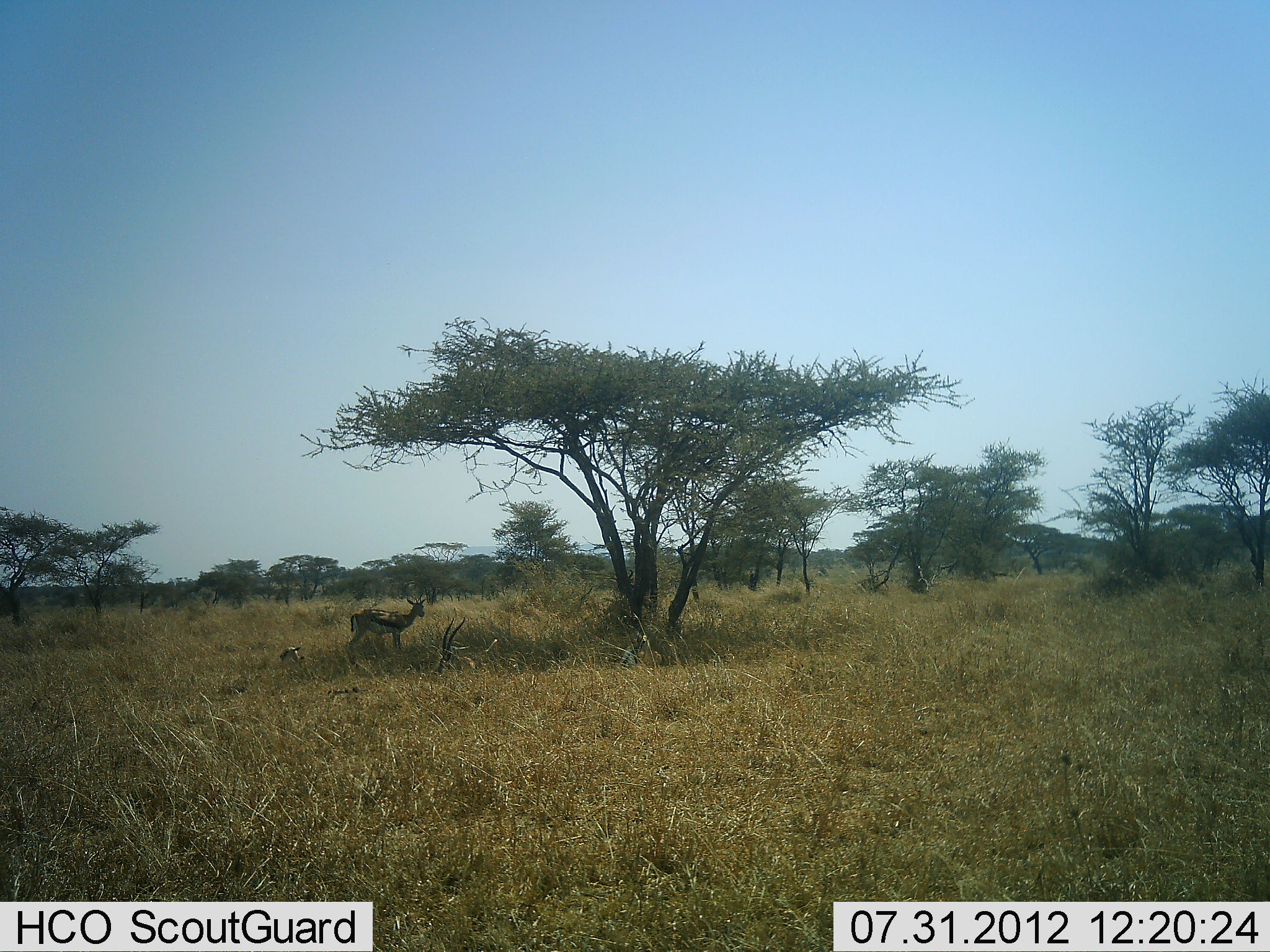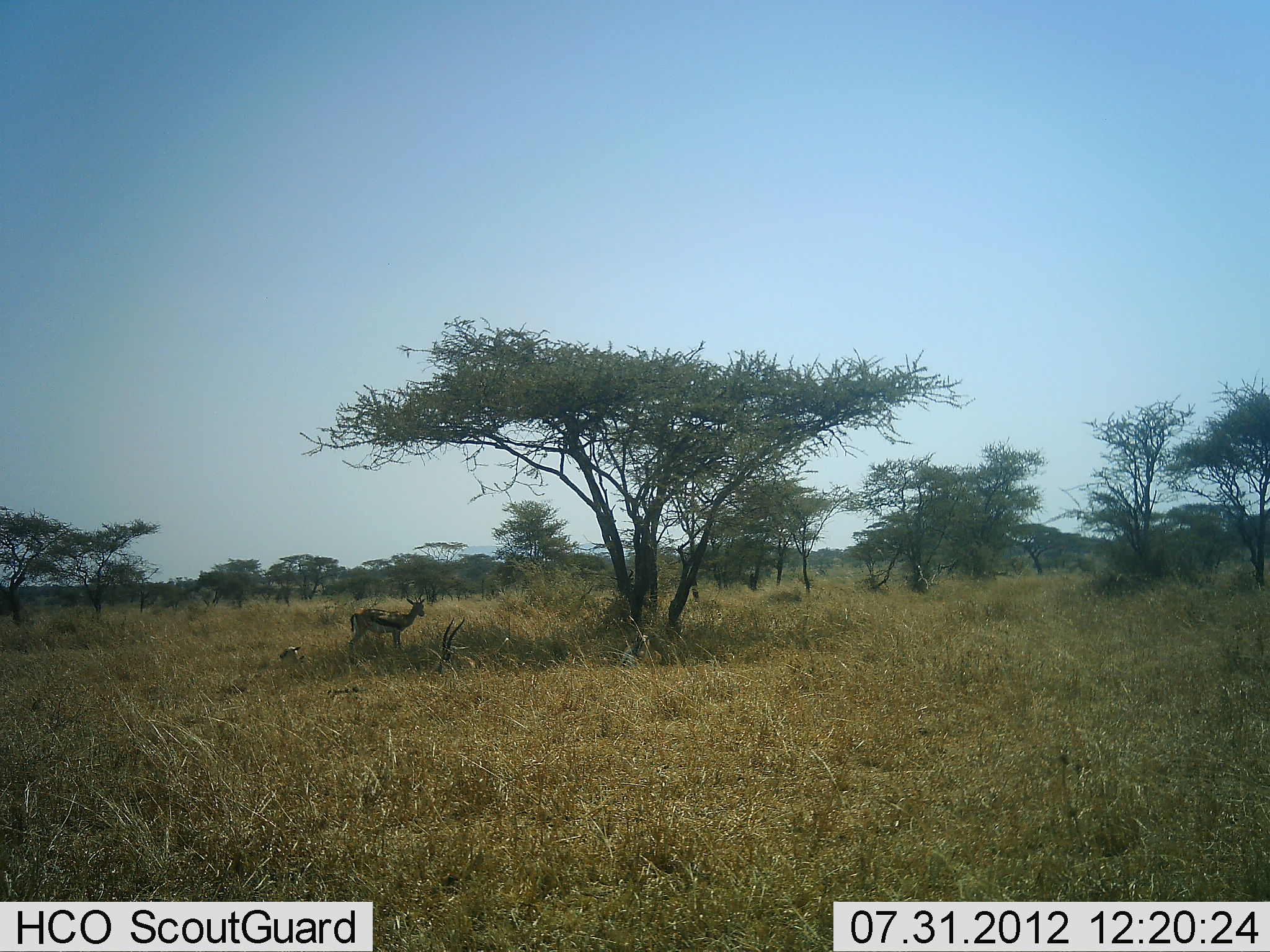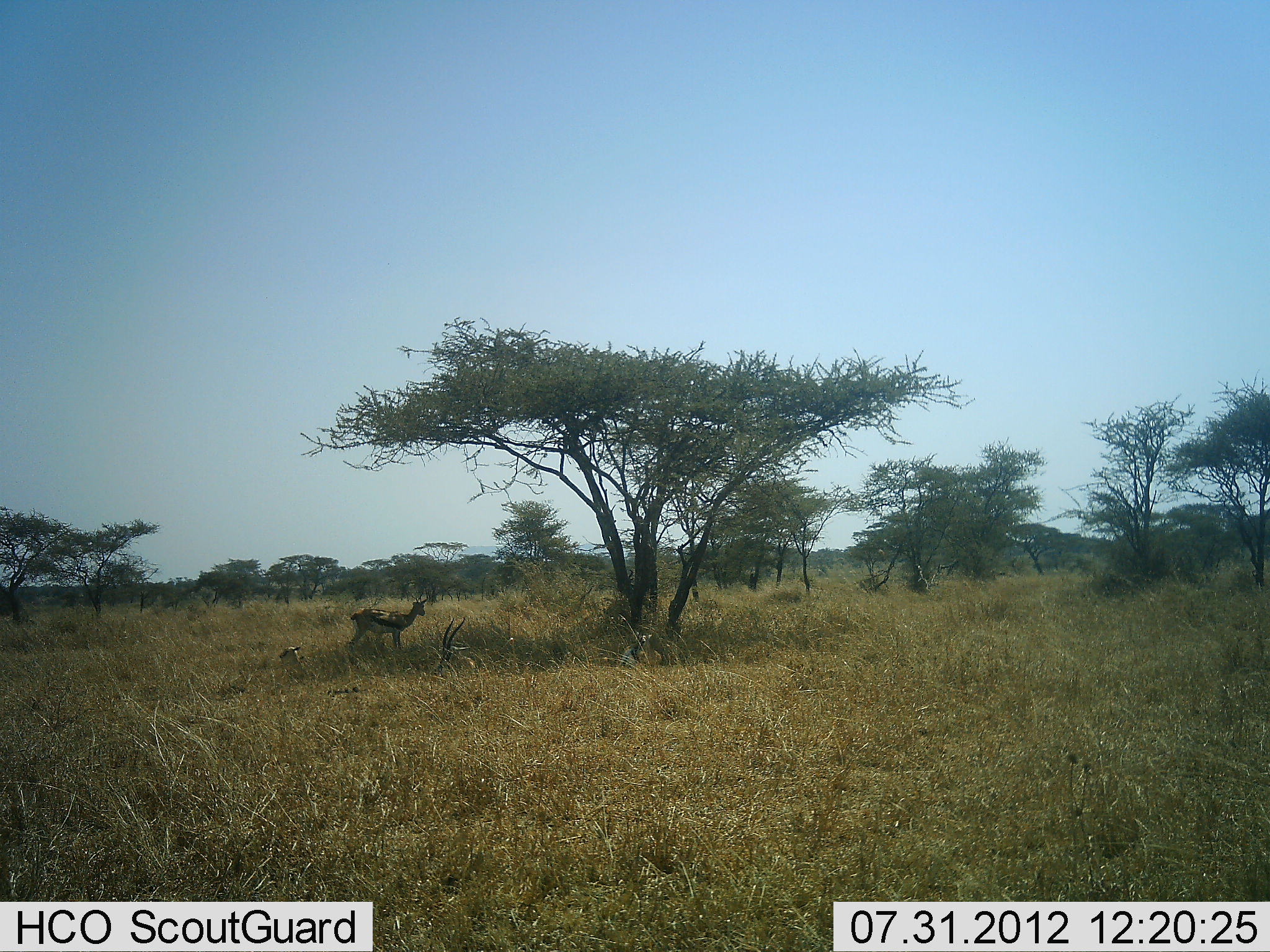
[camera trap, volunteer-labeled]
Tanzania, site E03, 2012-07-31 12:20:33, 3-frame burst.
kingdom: Animalia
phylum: Chordata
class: Mammalia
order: Artiodactyla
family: Bovidae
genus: Eudorcas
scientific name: Eudorcas thomsonii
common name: thomson's gazelle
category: gazellethomsons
Gazellethomsons (thomson's gazelle) (Eudorcas thomsonii), count 3. Behavior (volunteer vote fractions): standing 90%, resting 70%, moving 0%, interacting 0%. Young present (vote fraction): 20%. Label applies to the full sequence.